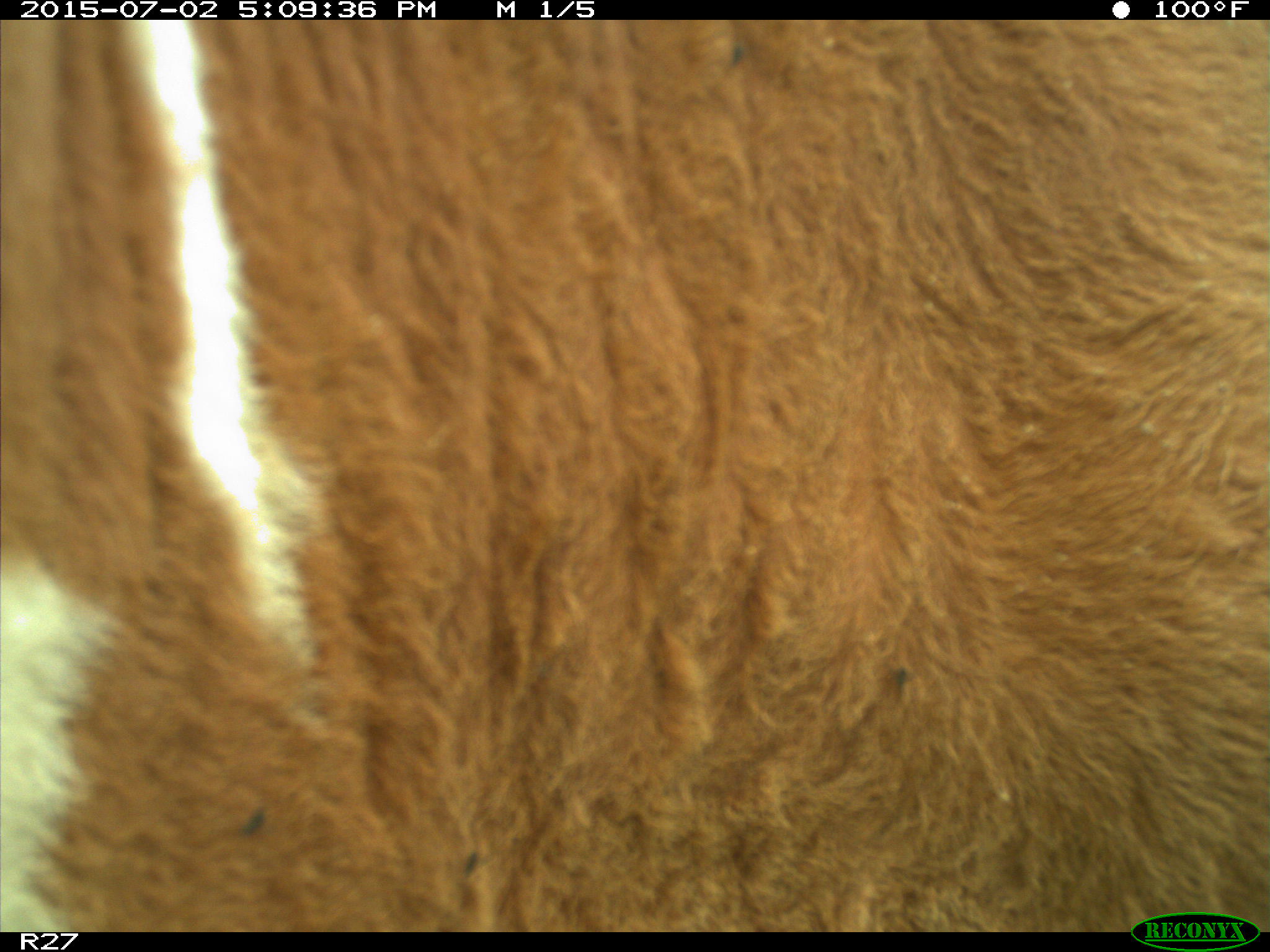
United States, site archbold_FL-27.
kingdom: Animalia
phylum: Chordata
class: Mammalia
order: Artiodactyla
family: Bovidae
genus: Bos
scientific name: Bos taurus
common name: domestic cow